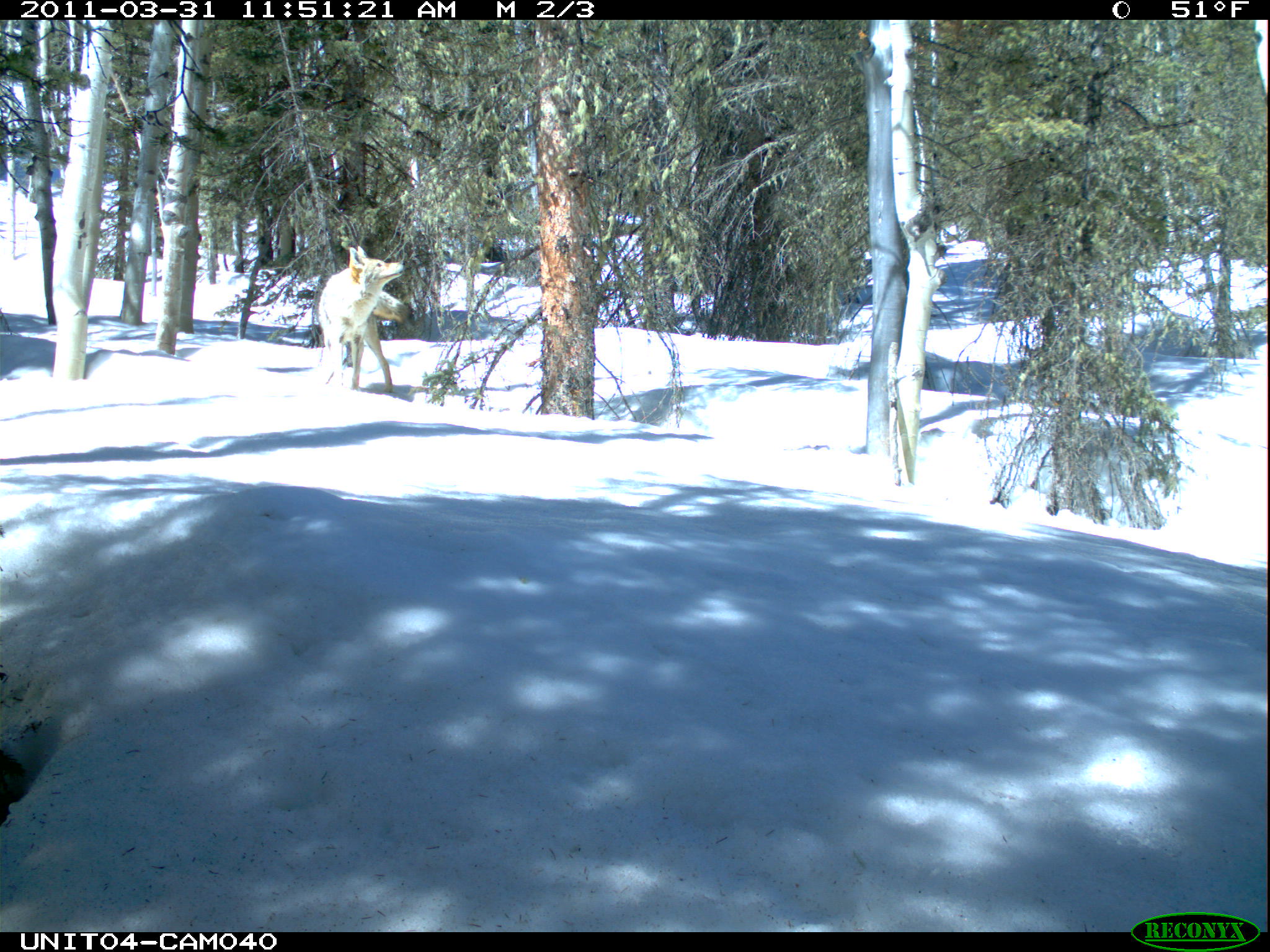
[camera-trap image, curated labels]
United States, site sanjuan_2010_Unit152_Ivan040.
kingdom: Animalia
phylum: Chordata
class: Mammalia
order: Carnivora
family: Canidae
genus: Canis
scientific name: Canis latrans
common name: coyote